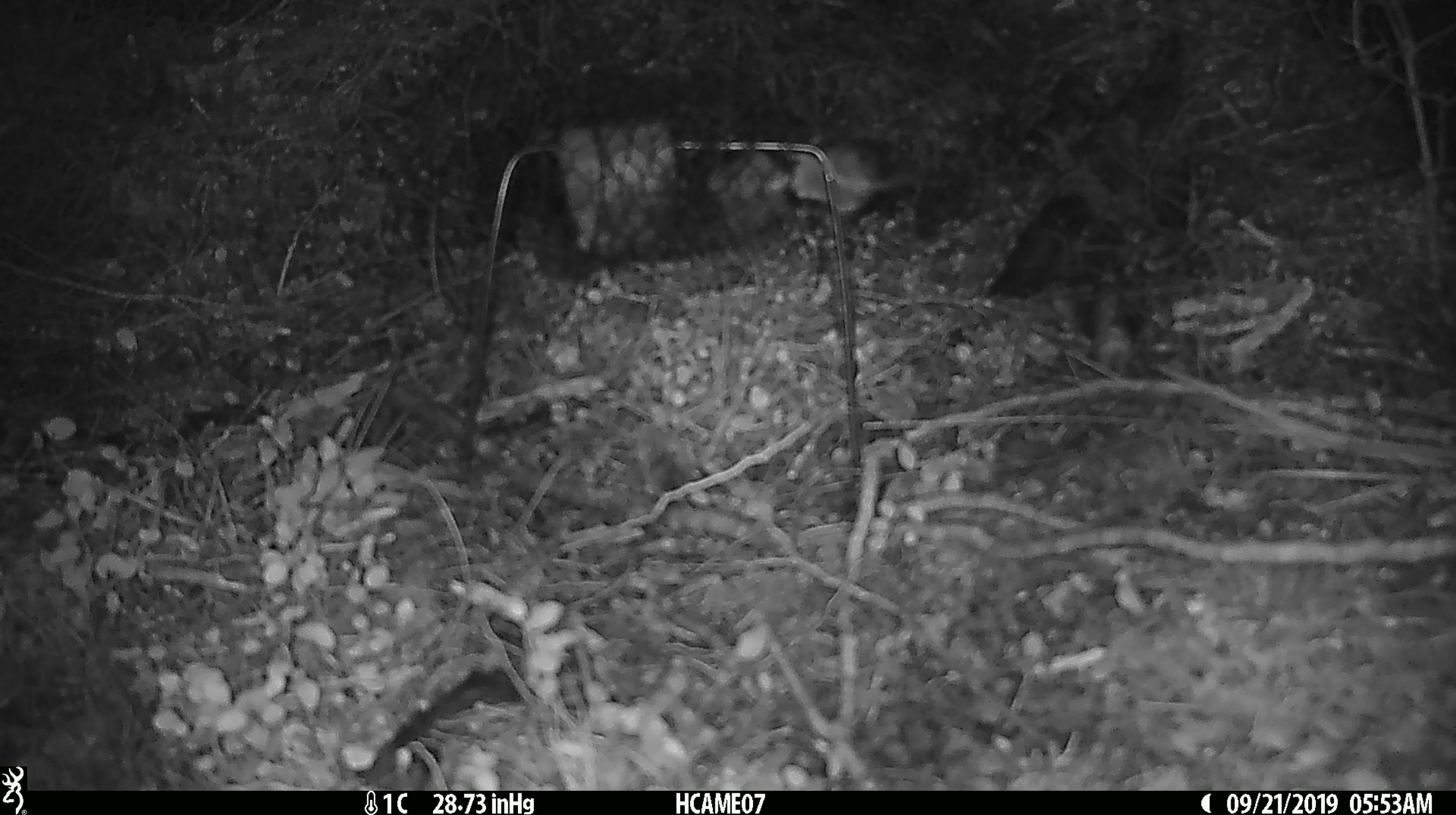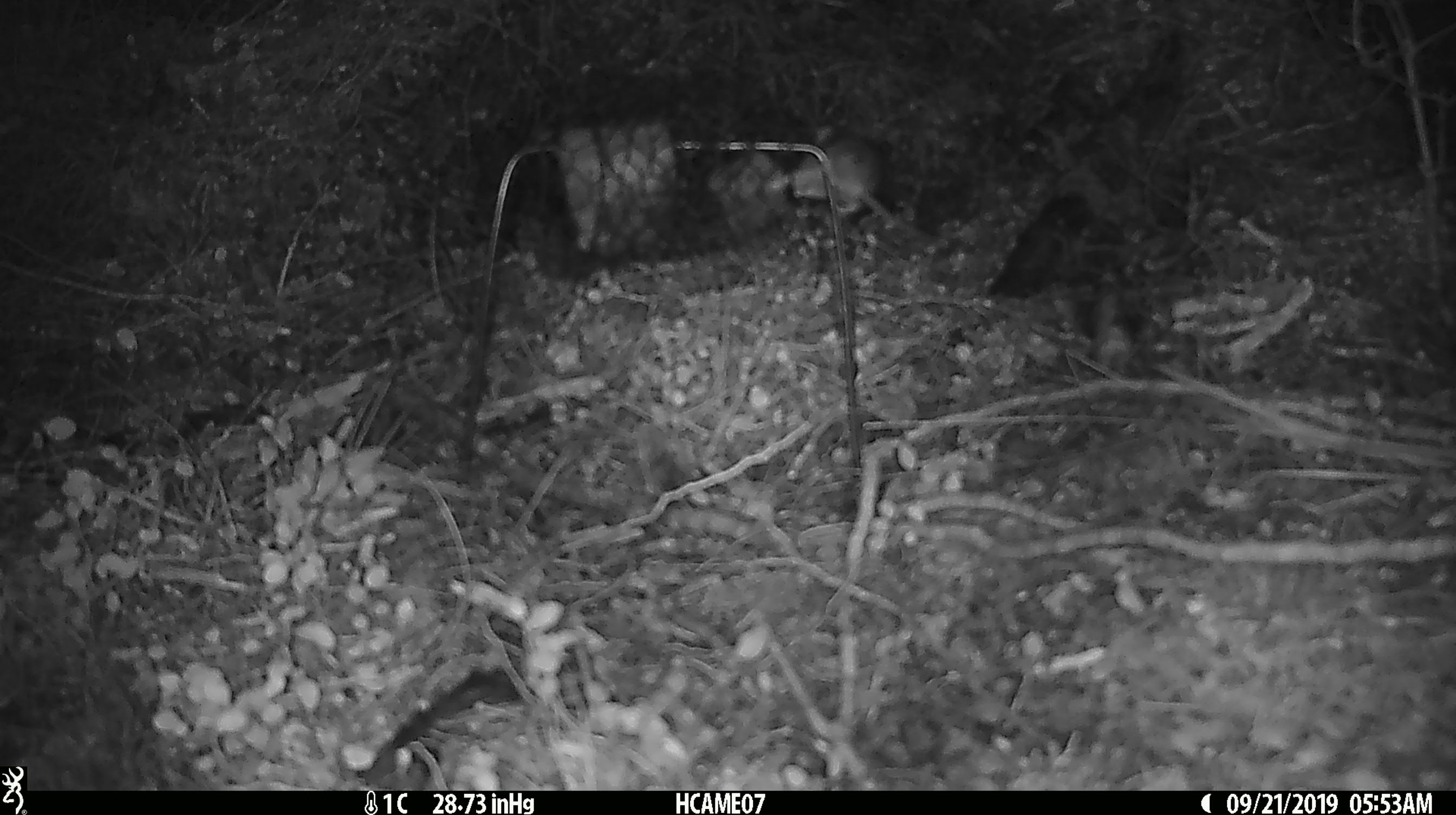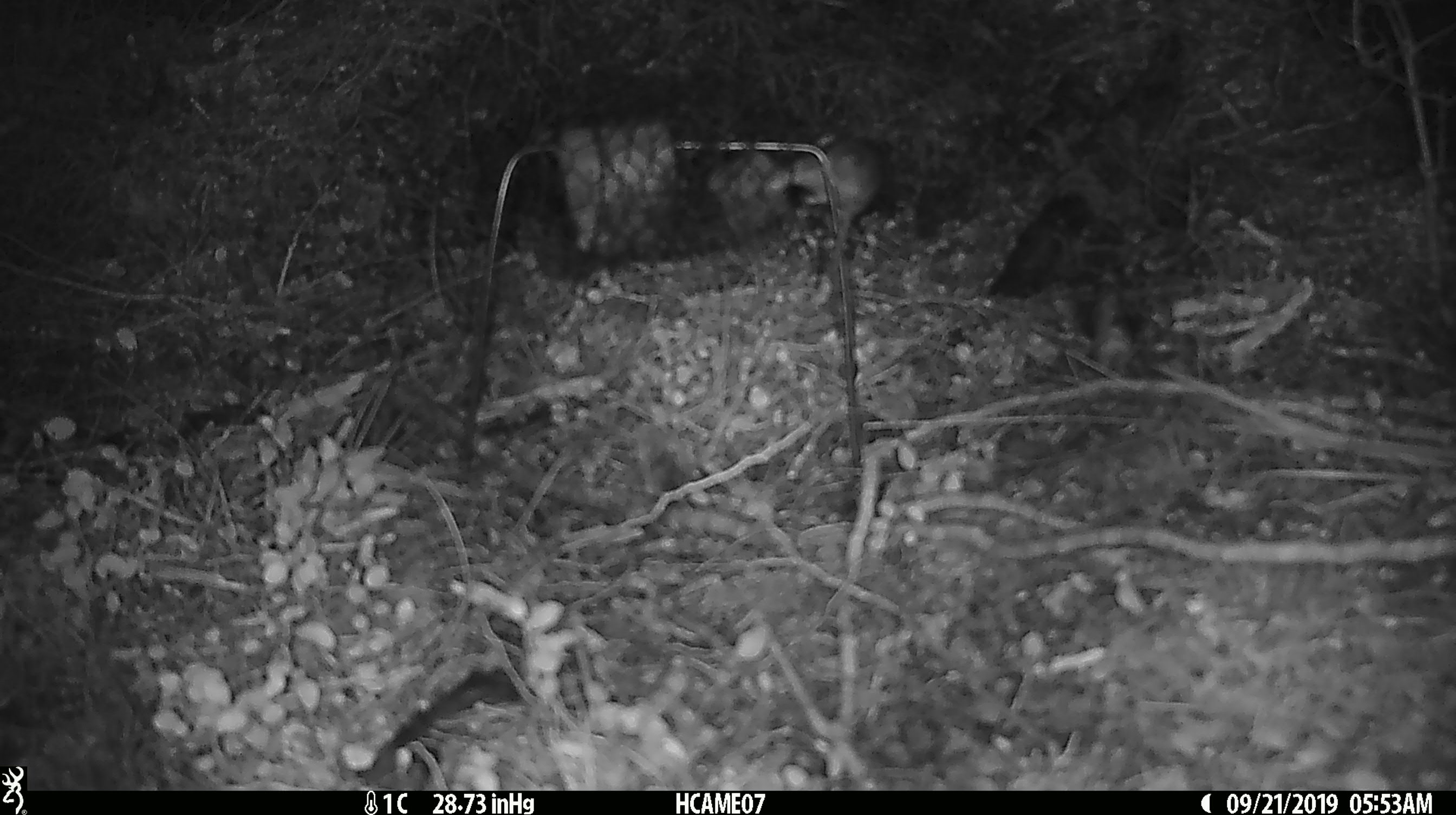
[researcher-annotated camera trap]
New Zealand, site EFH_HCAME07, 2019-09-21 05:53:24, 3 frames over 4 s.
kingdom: Animalia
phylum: Chordata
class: Mammalia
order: Rodentia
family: Muridae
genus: Mus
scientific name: Mus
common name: mouse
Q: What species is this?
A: Mouse (Mus).